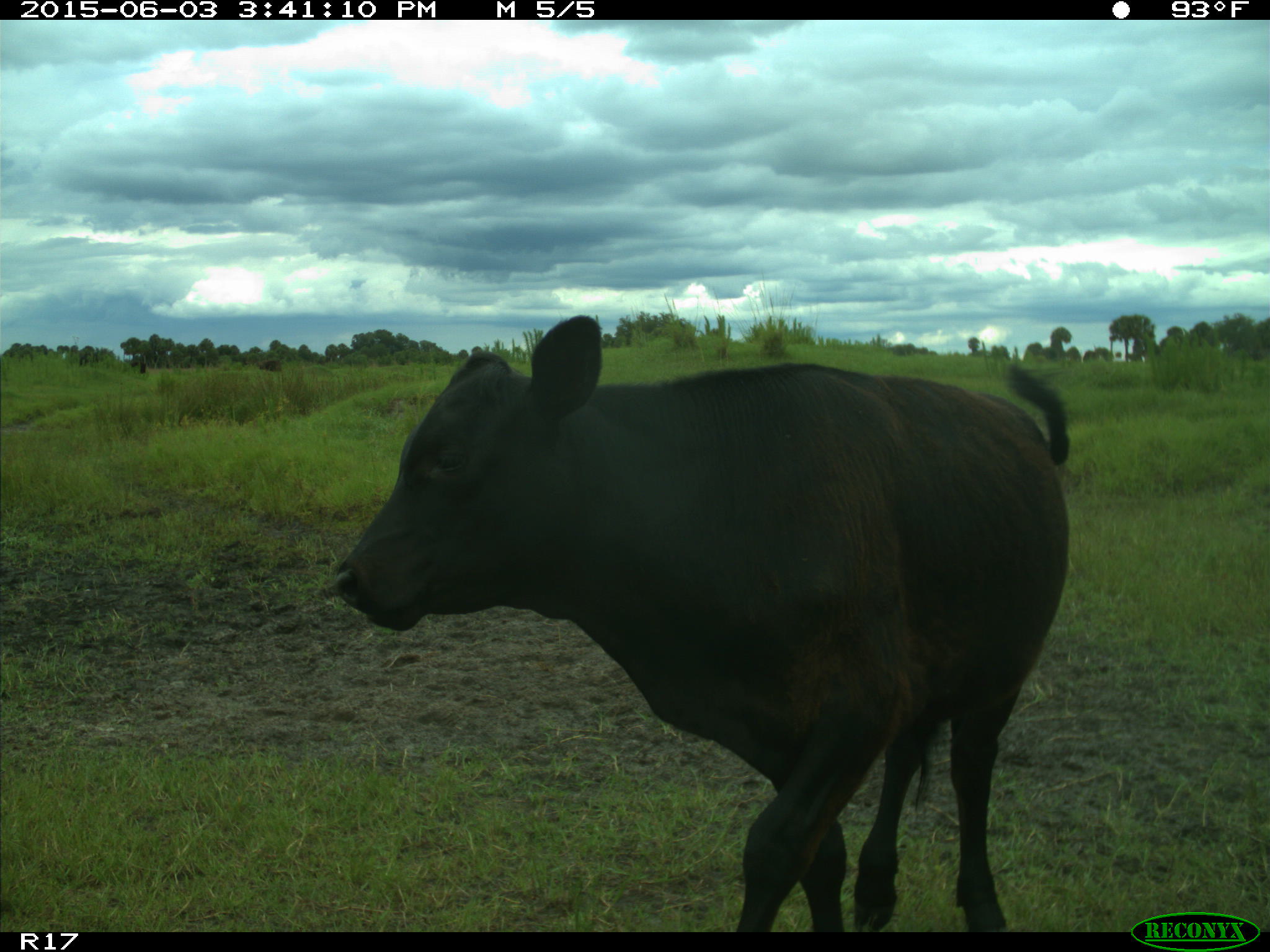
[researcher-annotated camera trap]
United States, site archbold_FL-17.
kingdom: Animalia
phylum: Chordata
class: Mammalia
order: Artiodactyla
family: Bovidae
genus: Bos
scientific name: Bos taurus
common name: domestic cow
Bos taurus (domestic cow).